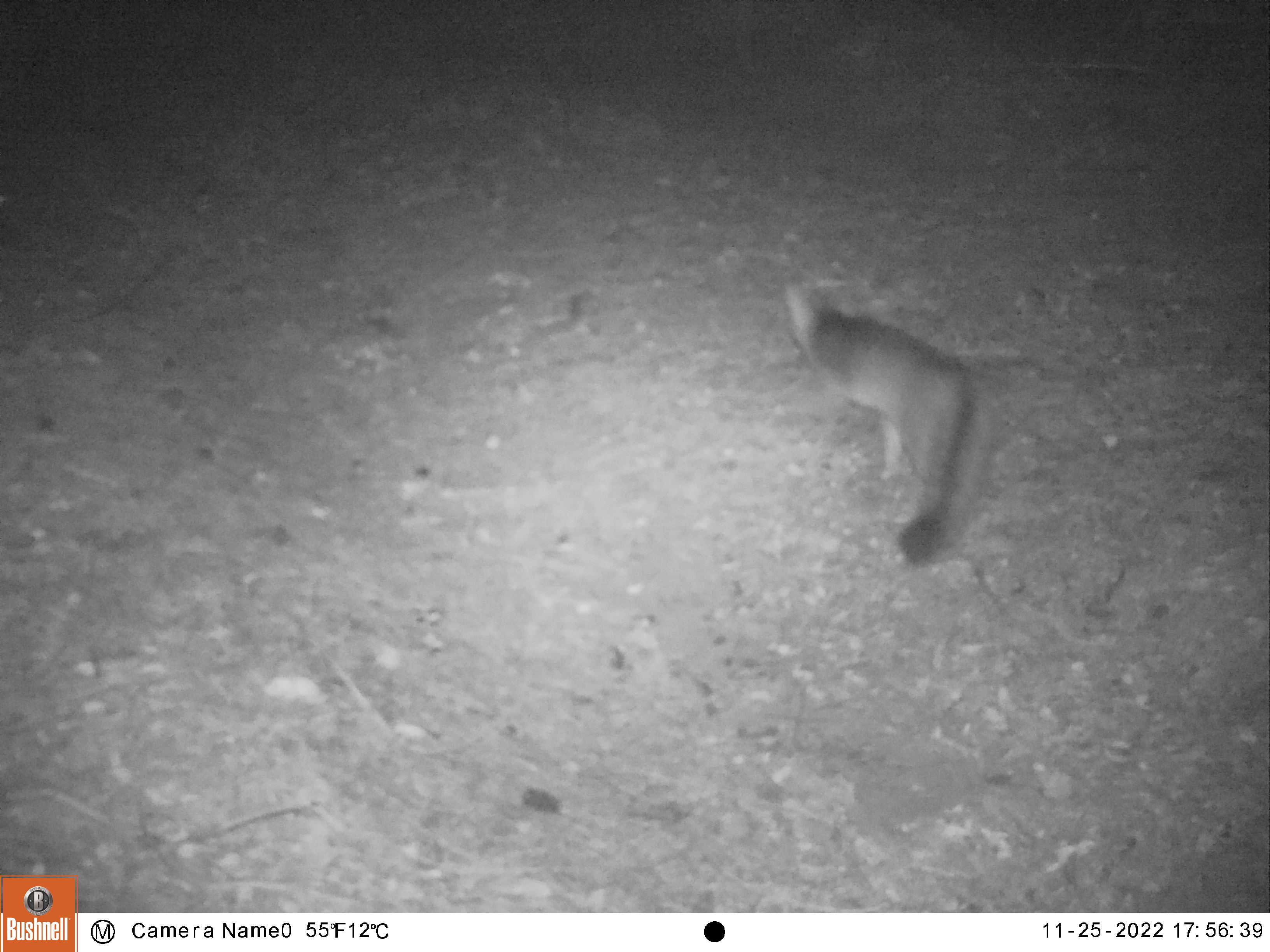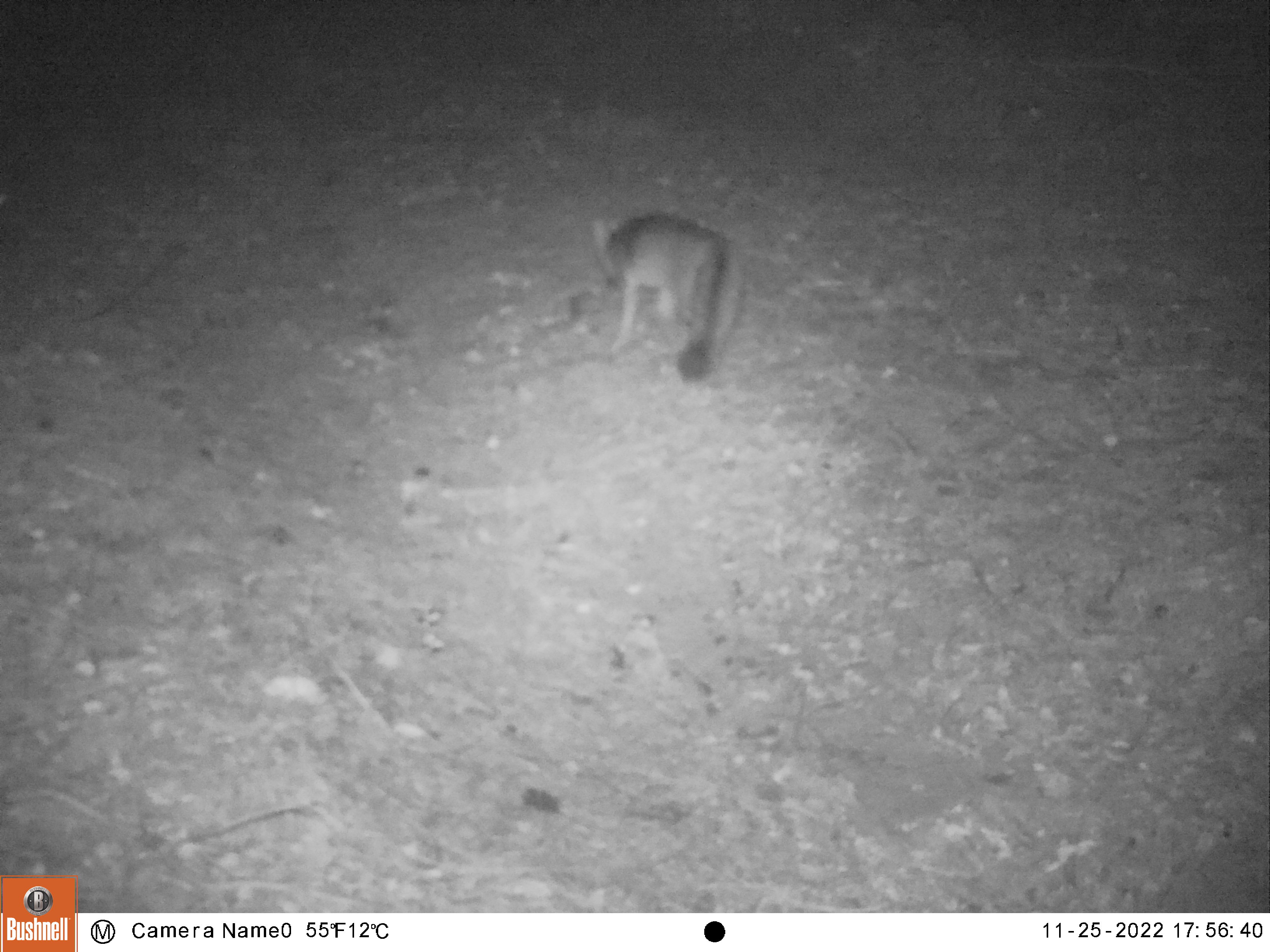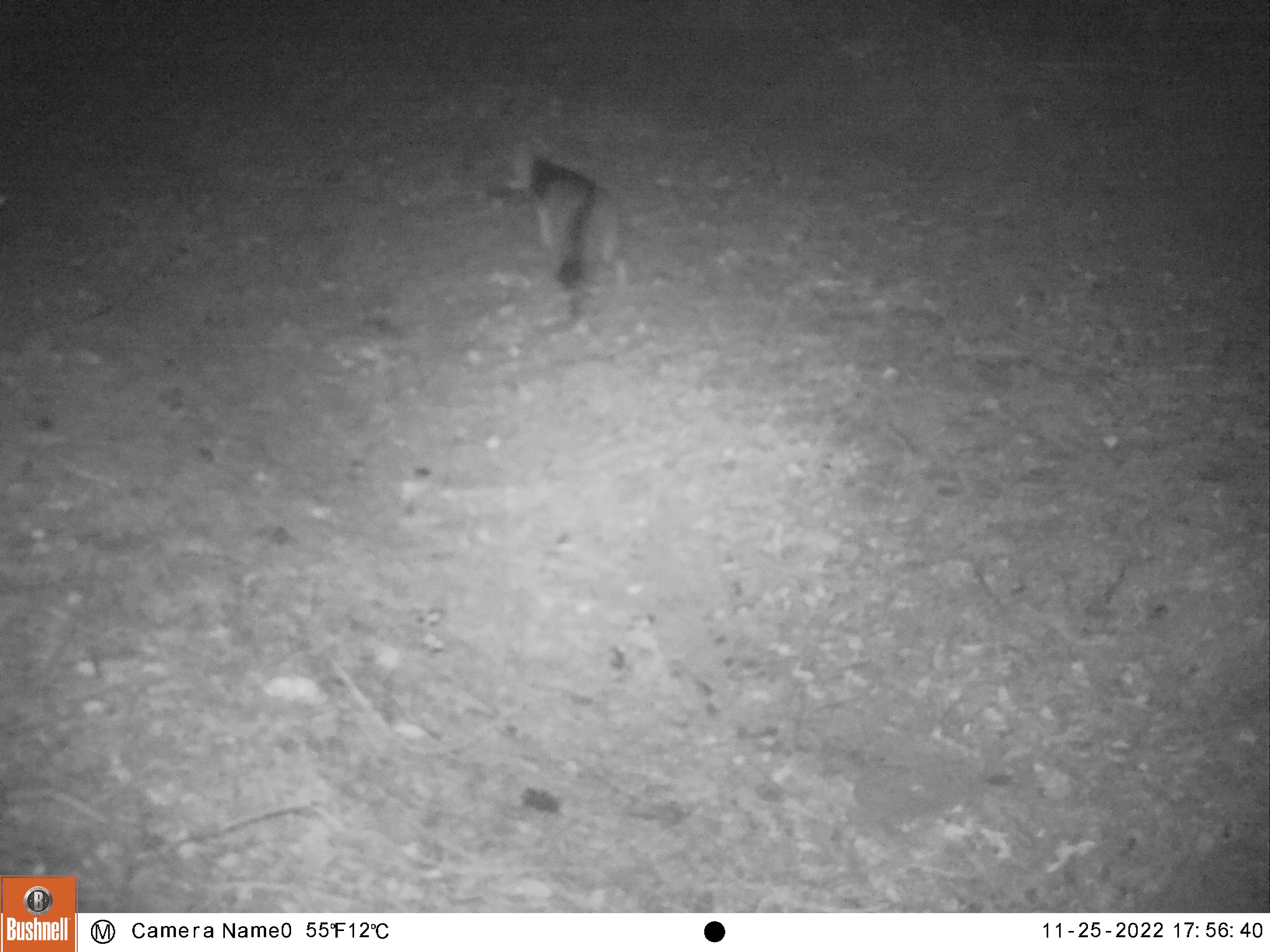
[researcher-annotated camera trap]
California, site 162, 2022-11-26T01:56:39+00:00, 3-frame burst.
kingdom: Animalia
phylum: Chordata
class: Mammalia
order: Carnivora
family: Canidae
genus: Urocyon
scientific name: Urocyon cinereoargenteus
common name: gray fox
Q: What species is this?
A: Gray fox (Urocyon cinereoargenteus).